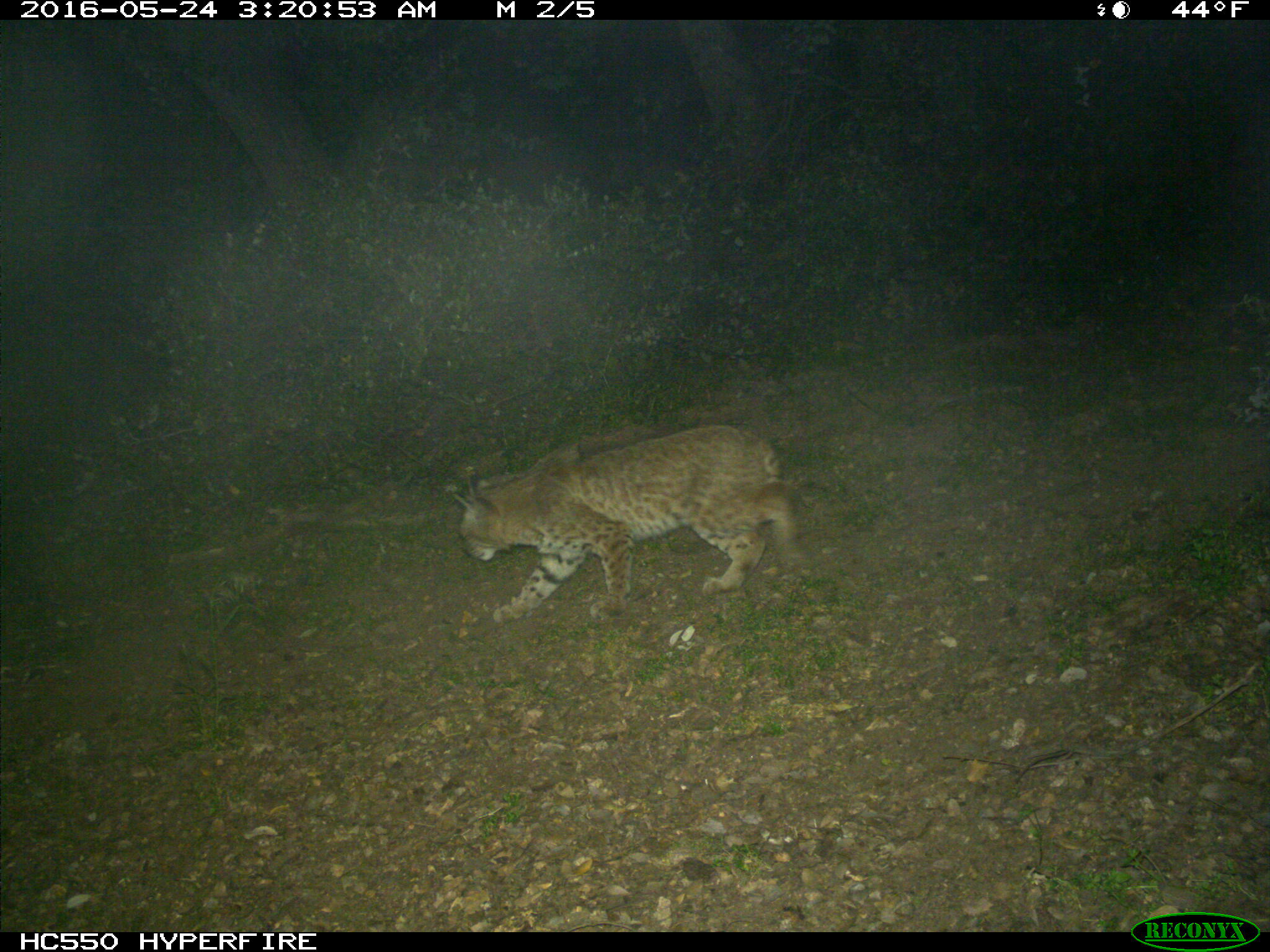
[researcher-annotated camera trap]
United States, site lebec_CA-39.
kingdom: Animalia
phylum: Chordata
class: Mammalia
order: Carnivora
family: Felidae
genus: Lynx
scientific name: Lynx rufus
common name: bobcat